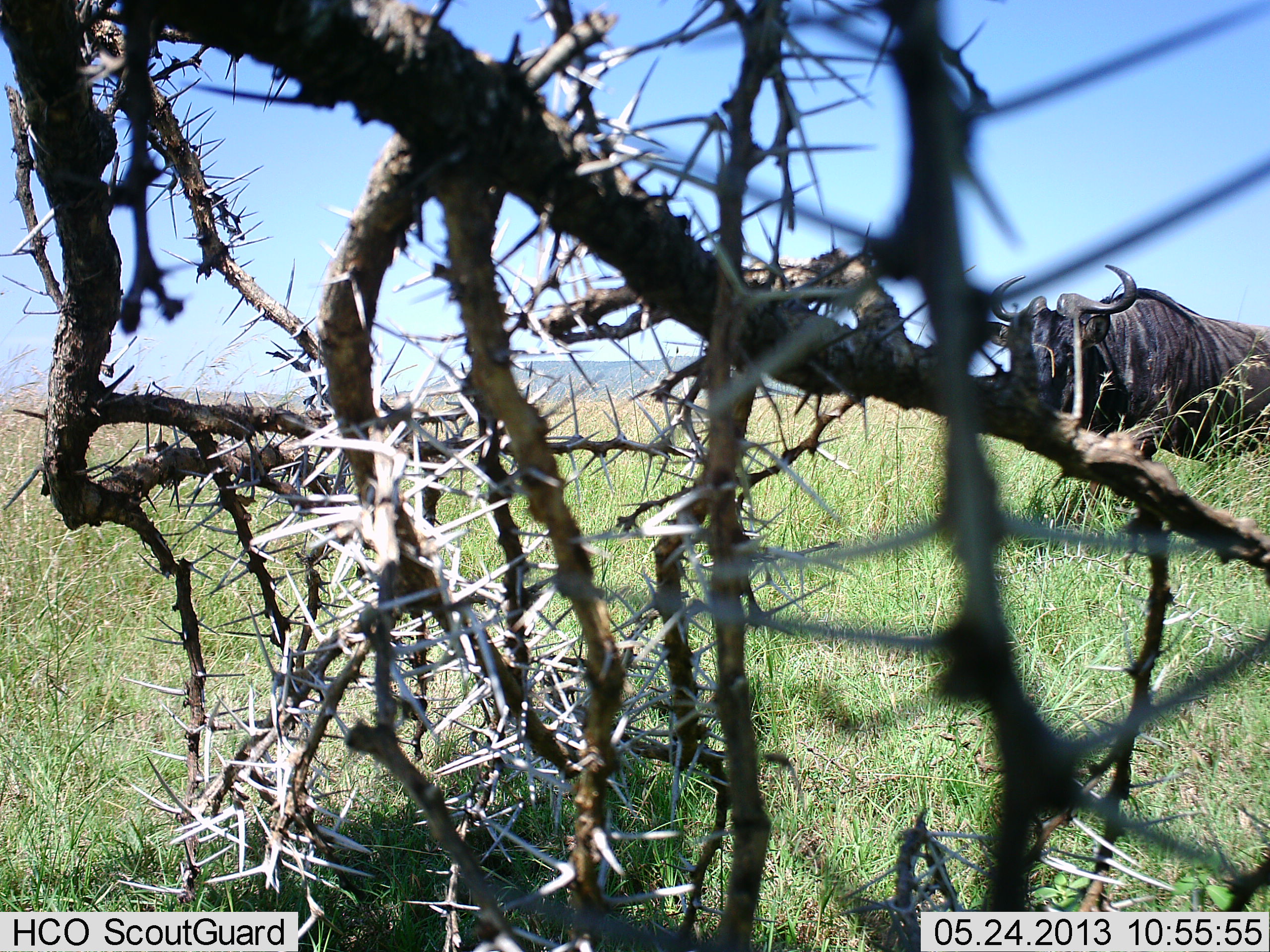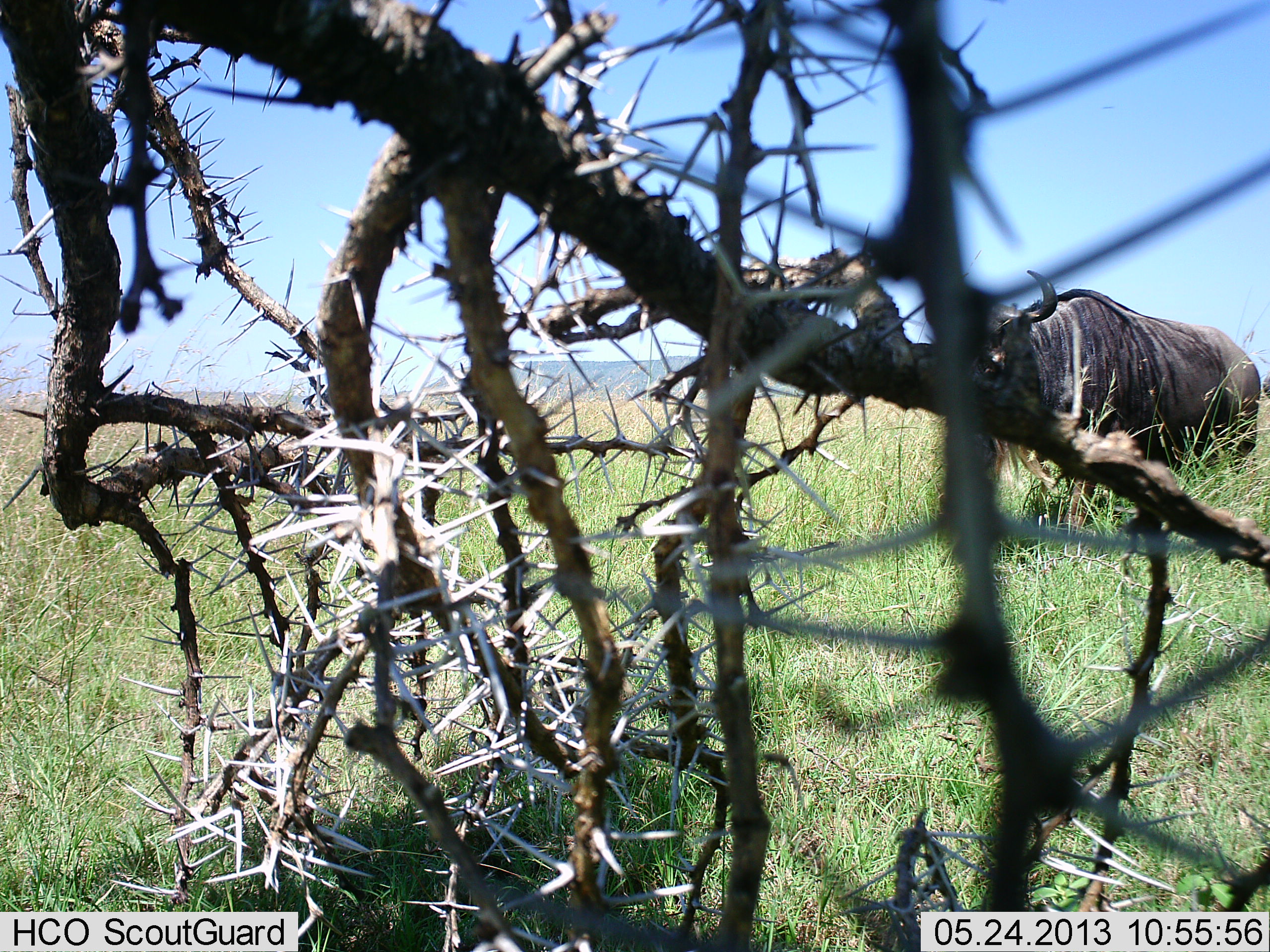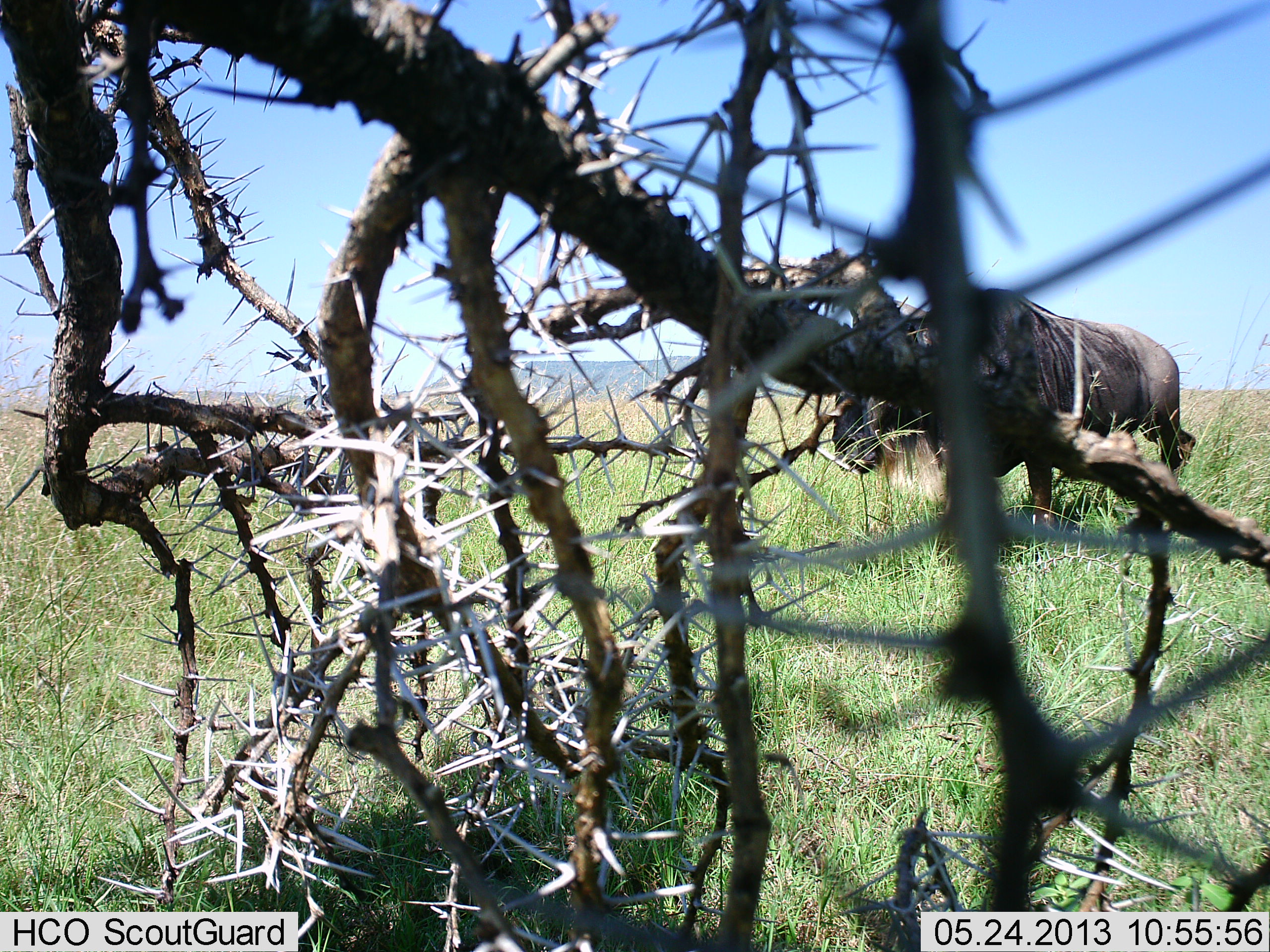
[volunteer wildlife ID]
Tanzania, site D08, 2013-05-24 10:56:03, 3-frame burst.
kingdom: Animalia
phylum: Chordata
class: Mammalia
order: Artiodactyla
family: Bovidae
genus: Connochaetes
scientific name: Connochaetes taurinus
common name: blue wildebeest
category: wildebeest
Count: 1.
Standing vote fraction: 10%.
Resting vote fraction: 0%.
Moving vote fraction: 90%.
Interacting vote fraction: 0%.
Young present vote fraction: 0%.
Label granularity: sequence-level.